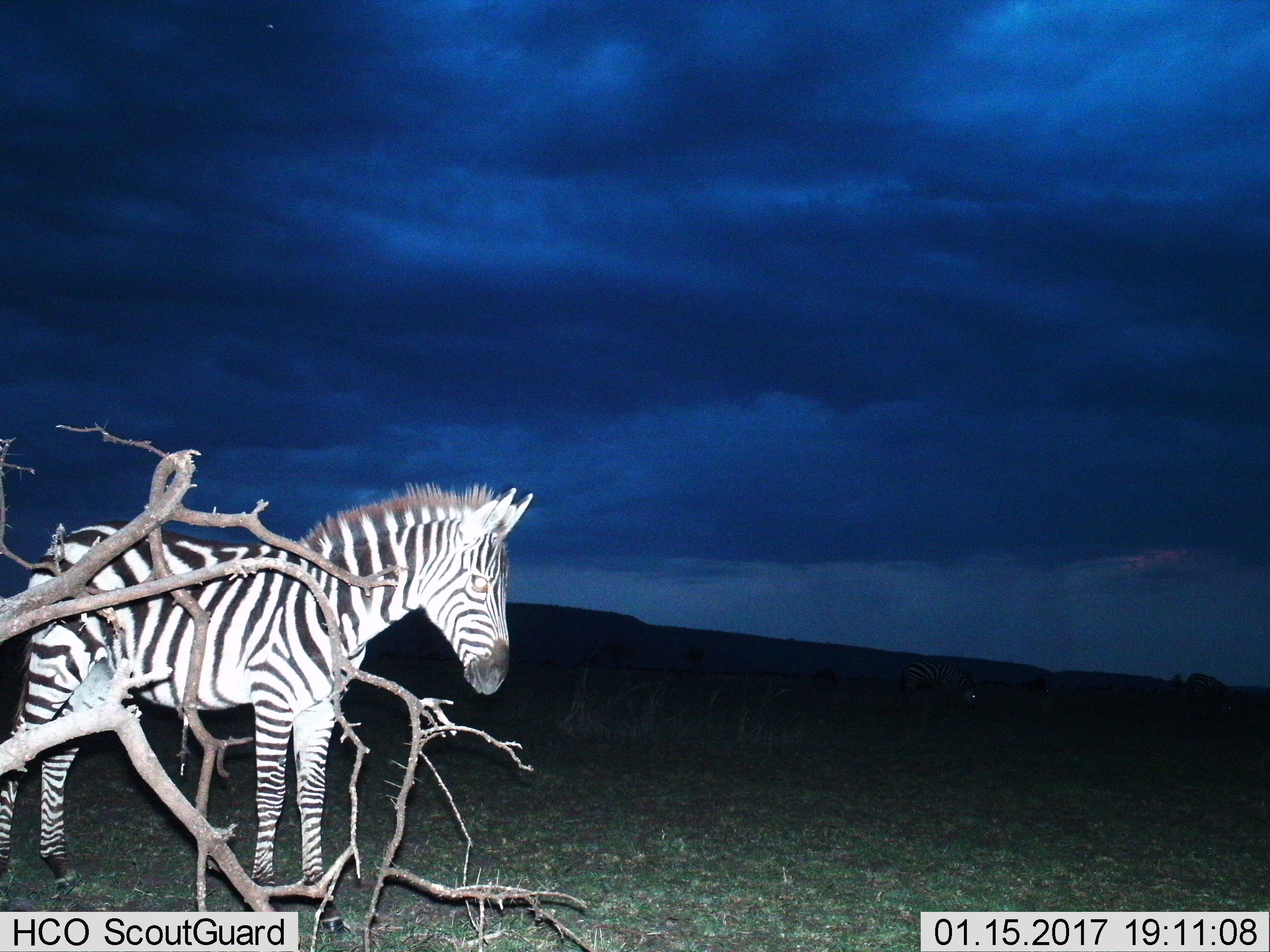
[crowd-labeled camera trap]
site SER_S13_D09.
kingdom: Animalia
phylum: Chordata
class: Mammalia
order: Perissodactyla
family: Equidae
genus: Equus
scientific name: Equus quagga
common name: plains zebra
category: zebraplains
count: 1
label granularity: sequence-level